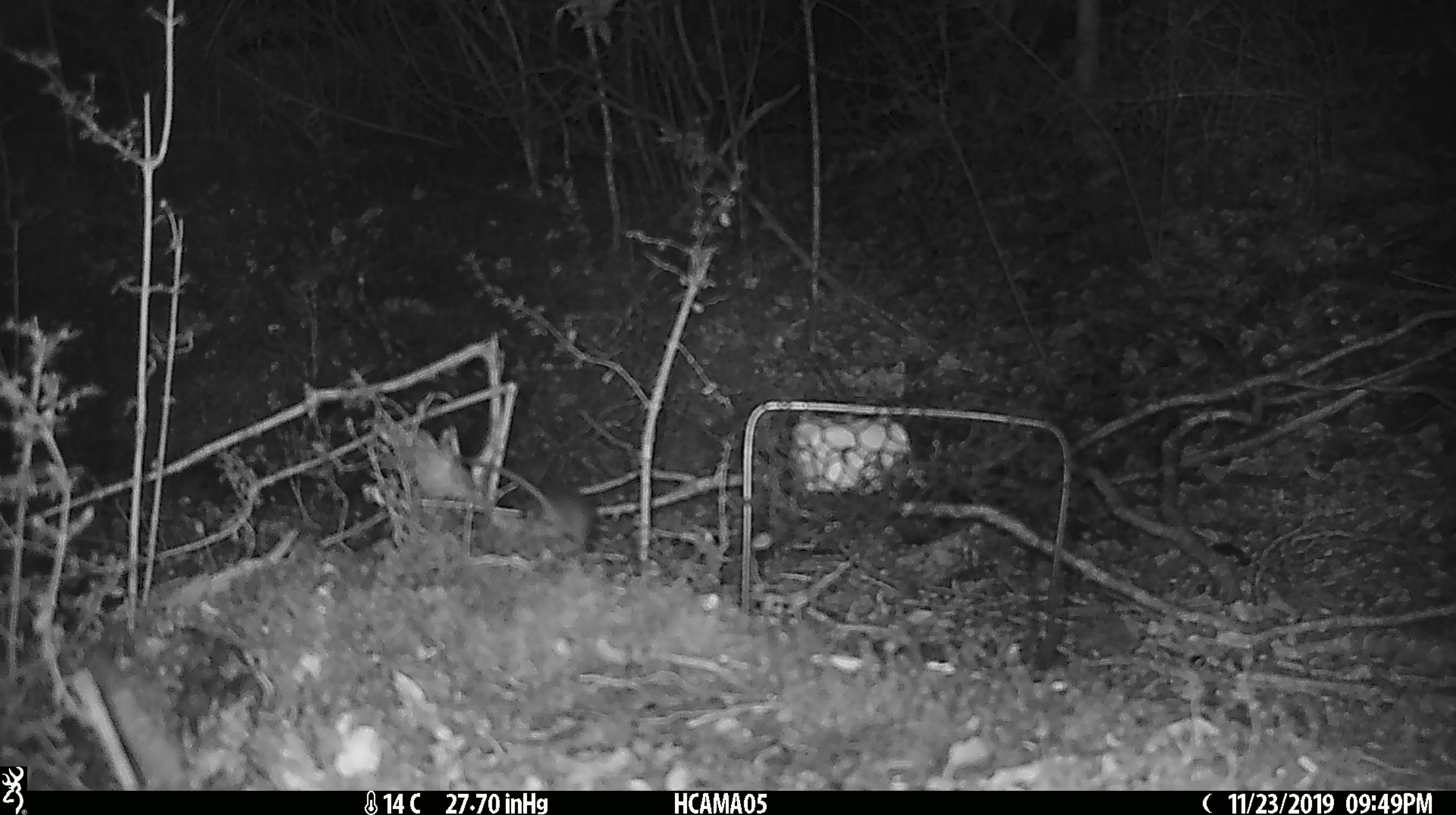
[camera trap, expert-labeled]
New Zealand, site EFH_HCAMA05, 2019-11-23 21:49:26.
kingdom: Animalia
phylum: Chordata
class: Mammalia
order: Rodentia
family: Muridae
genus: Mus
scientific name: Mus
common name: mouse